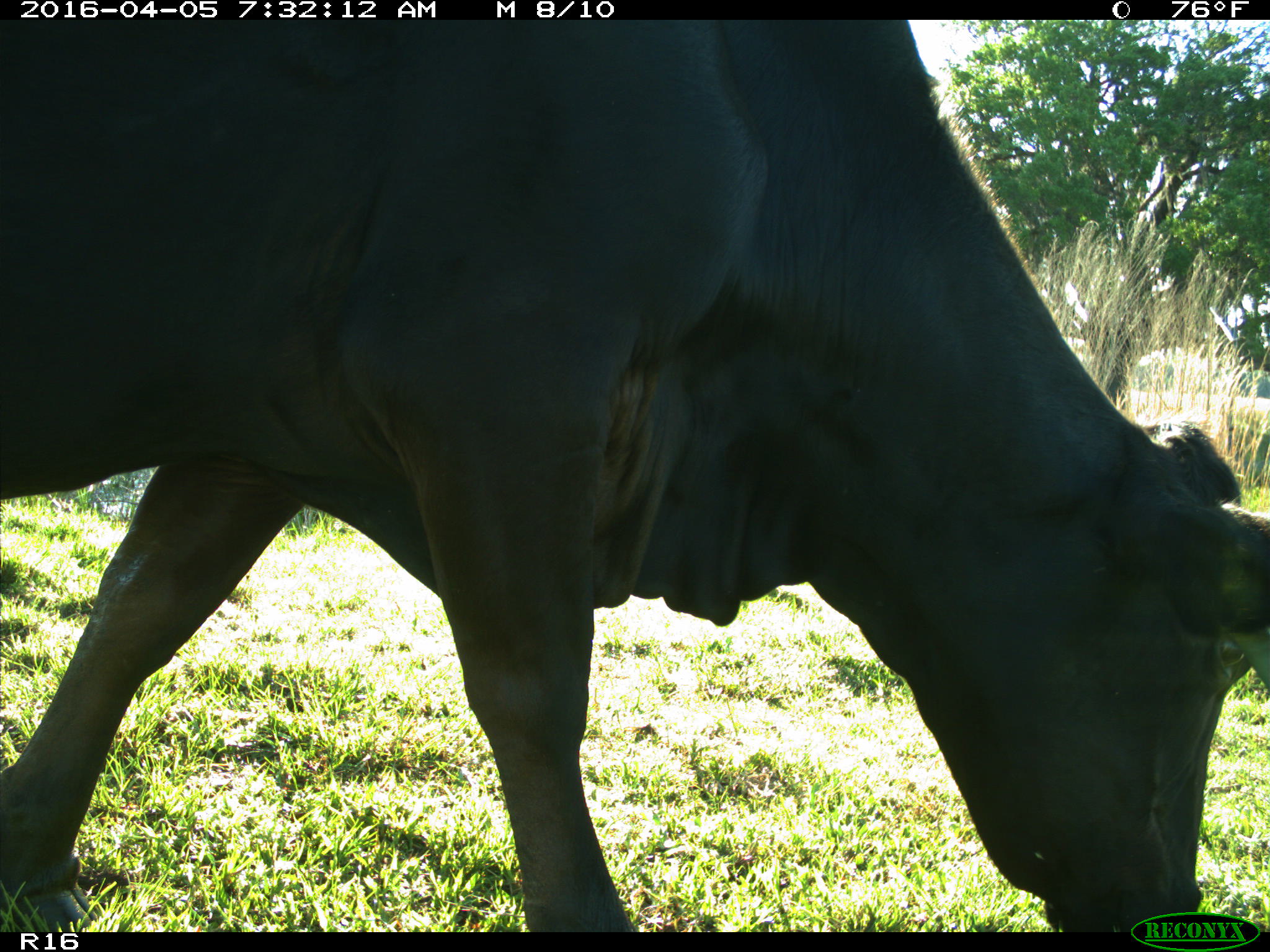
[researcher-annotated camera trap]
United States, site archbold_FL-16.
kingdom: Animalia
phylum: Chordata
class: Mammalia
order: Artiodactyla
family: Bovidae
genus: Bos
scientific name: Bos taurus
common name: domestic cow